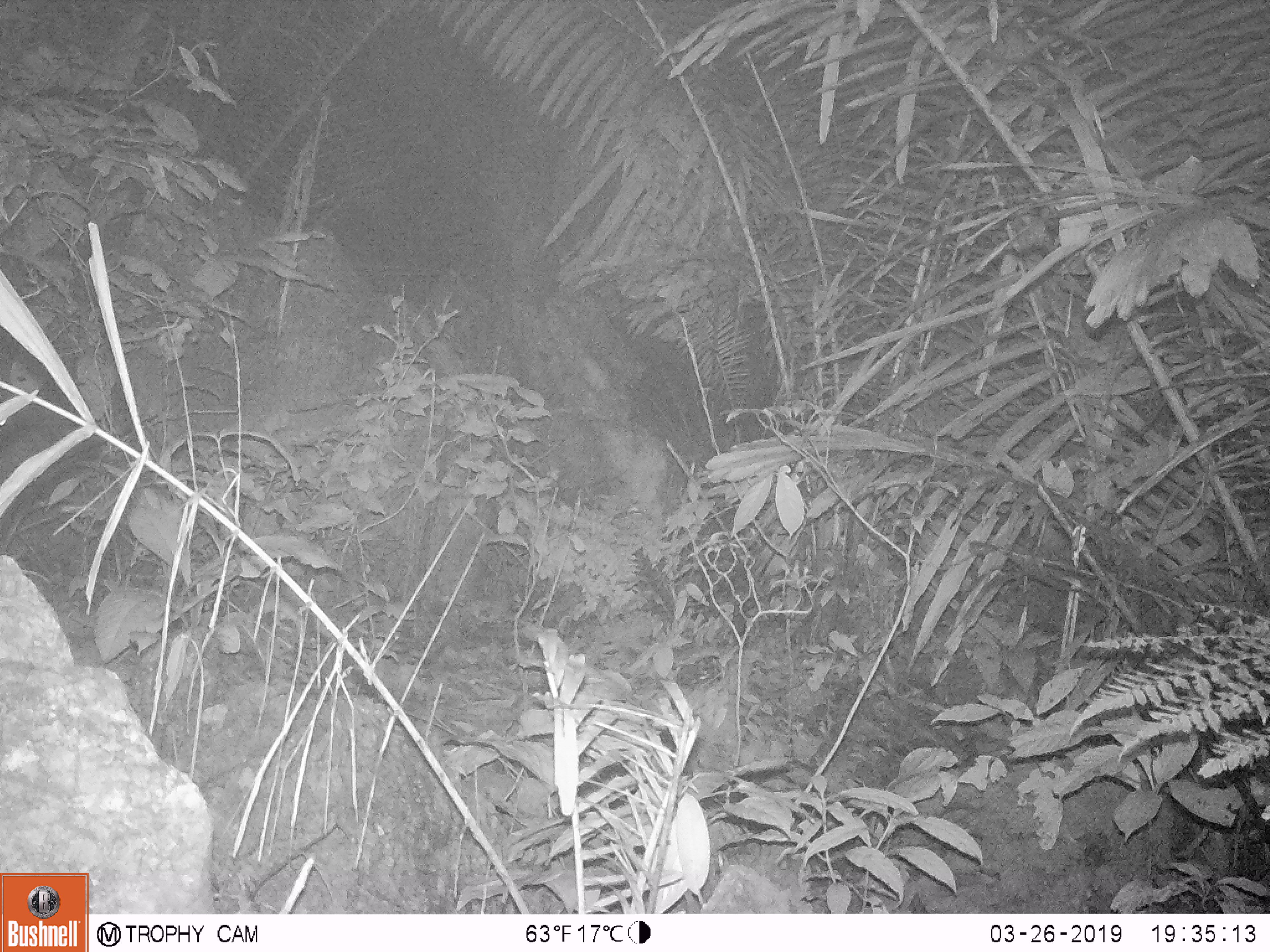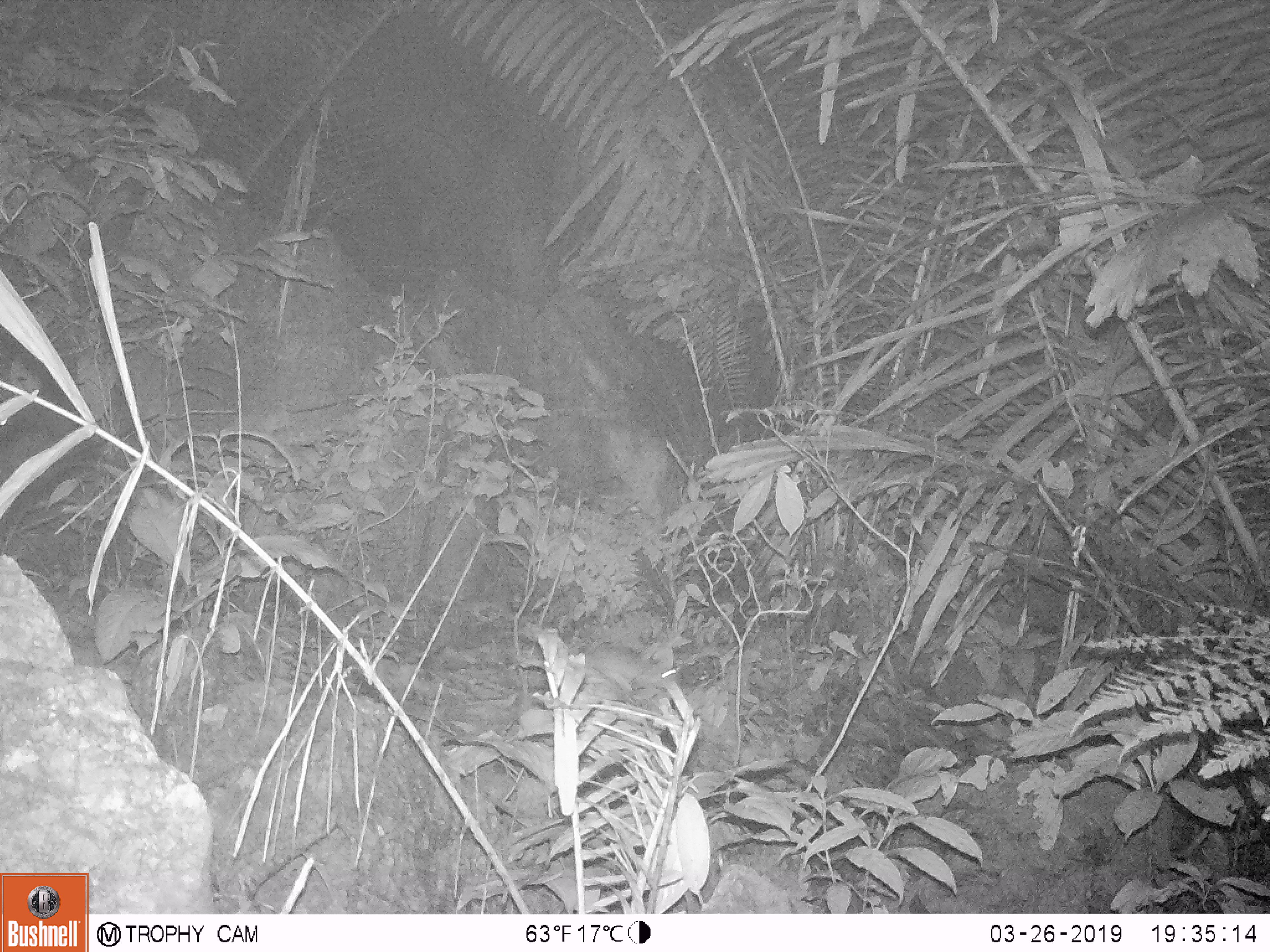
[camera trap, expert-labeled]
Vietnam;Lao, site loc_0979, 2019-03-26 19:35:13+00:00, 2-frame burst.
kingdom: Animalia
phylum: Chordata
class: Mammalia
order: Rodentia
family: Muridae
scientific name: Muridae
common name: old-world mice and rats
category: unidentified murid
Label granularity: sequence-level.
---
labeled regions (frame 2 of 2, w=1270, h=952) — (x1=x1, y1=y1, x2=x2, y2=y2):
unidentified murid: (x1=584, y1=640, x2=681, y2=704)